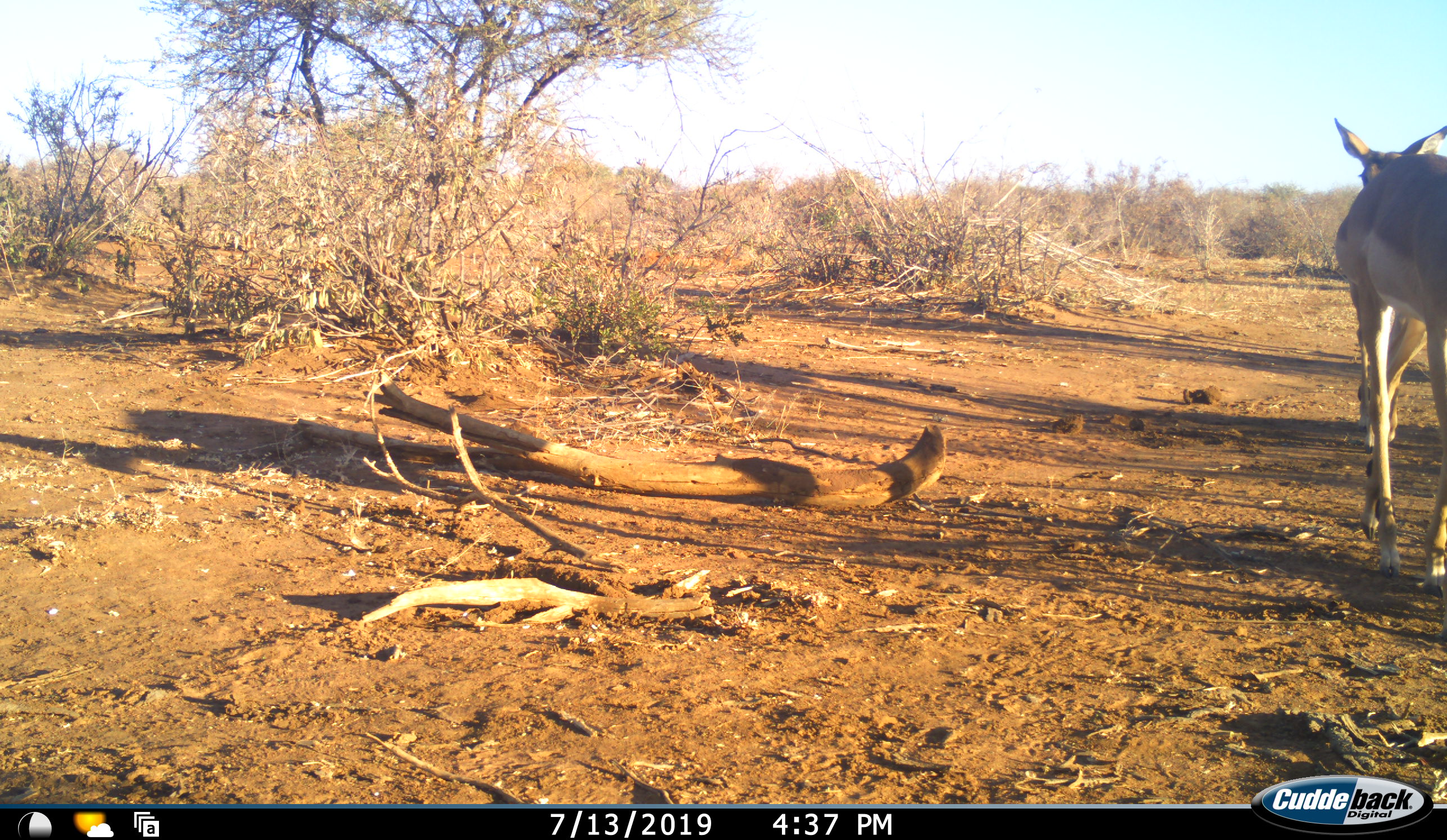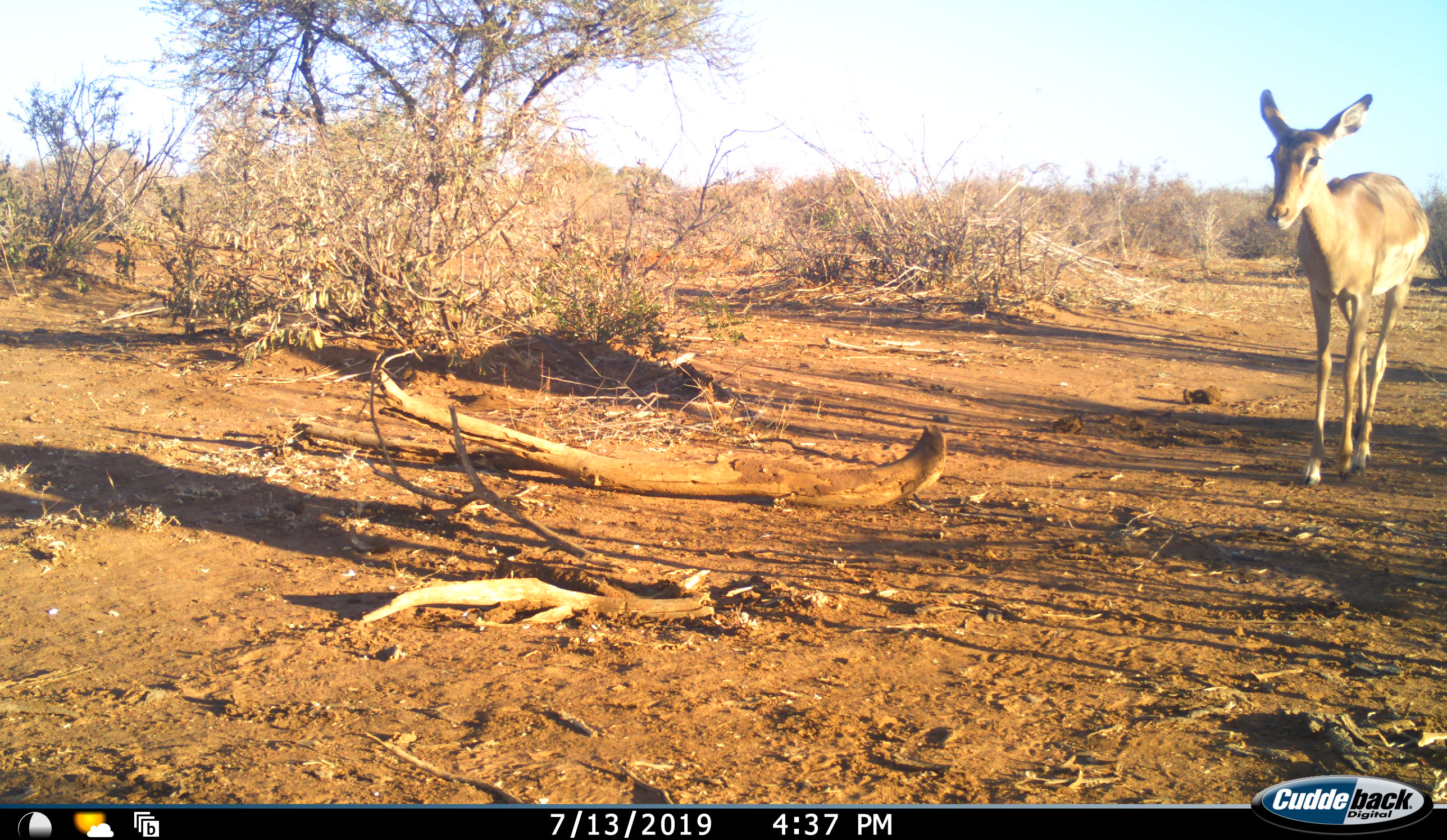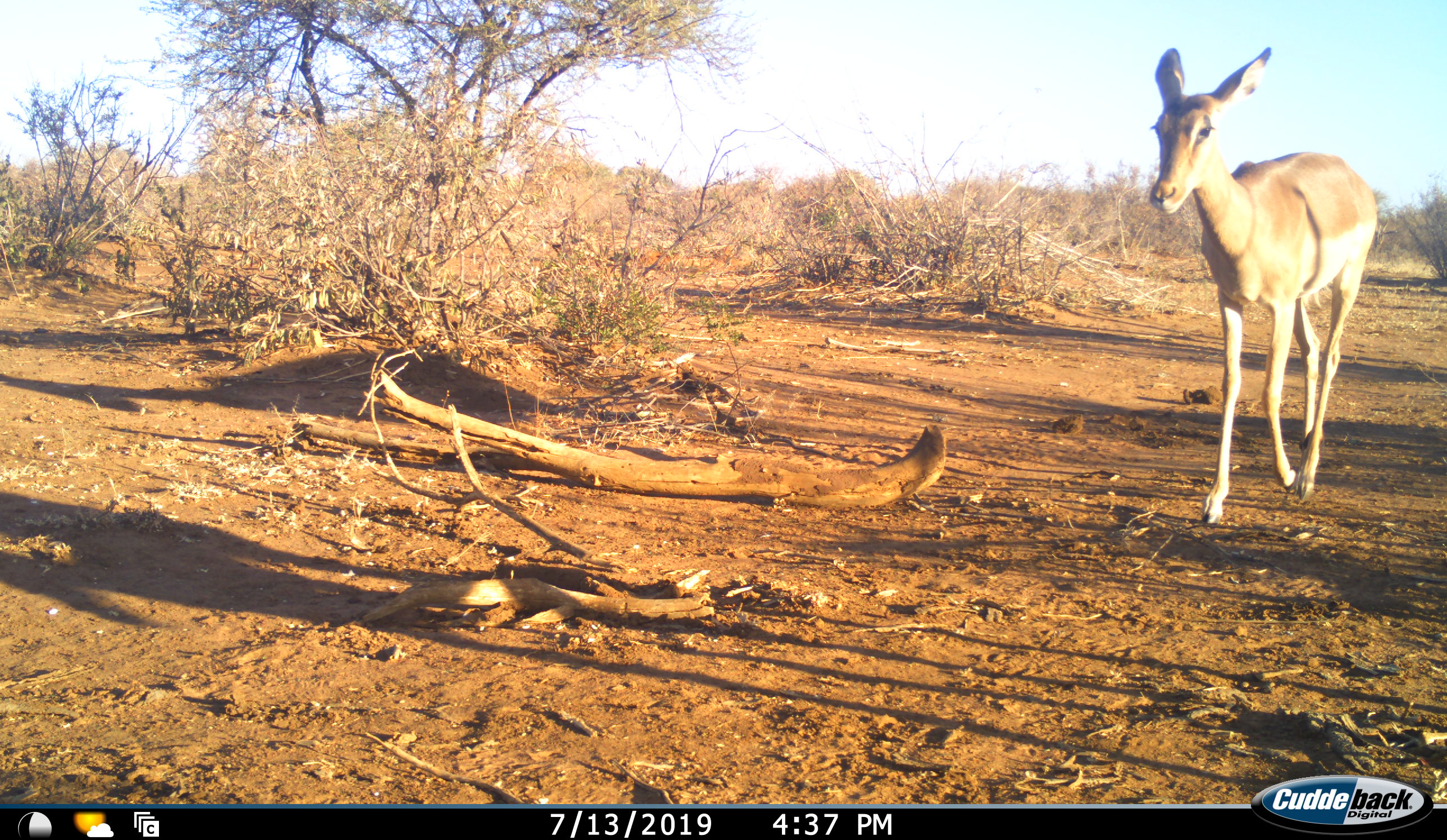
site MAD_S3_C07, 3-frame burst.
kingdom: Animalia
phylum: Chordata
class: Mammalia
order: Artiodactyla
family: Bovidae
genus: Aepyceros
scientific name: Aepyceros melampus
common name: impala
Impala (Aepyceros melampus), count 2. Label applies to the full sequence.